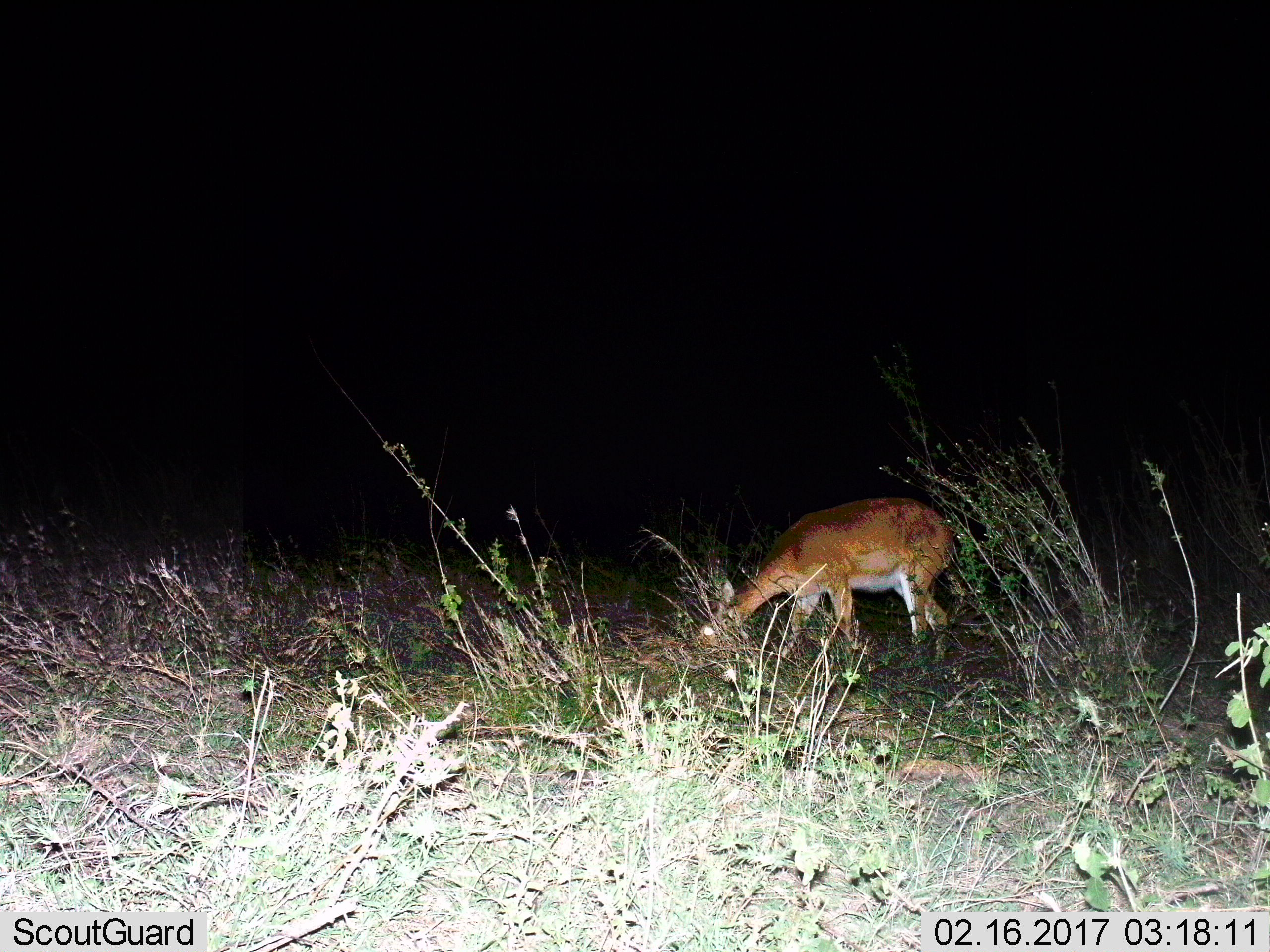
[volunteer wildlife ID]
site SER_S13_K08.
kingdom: Animalia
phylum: Chordata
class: Mammalia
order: Artiodactyla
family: Bovidae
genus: Redunca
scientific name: Redunca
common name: reedbuck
Reedbuck (Redunca), count 1. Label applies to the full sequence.